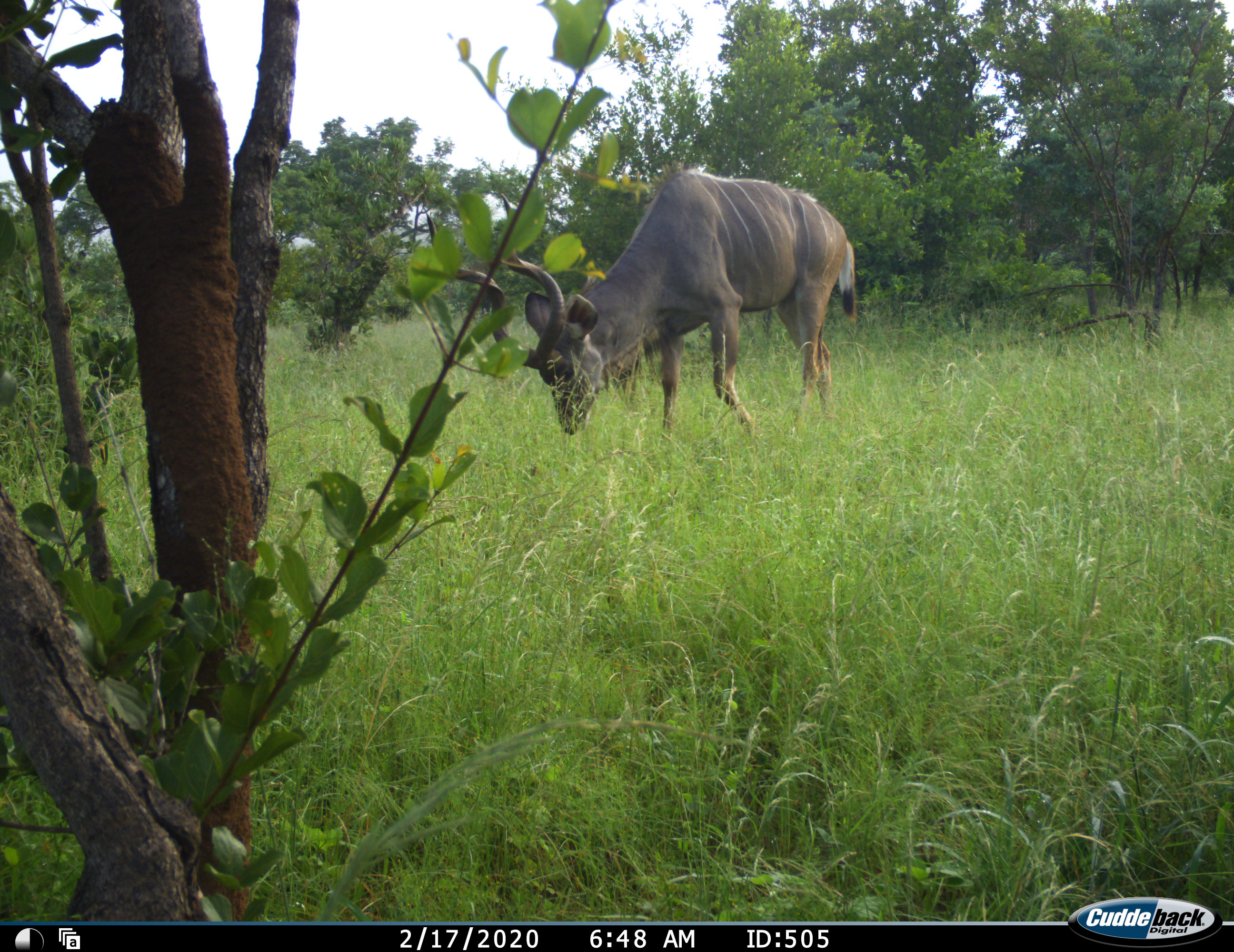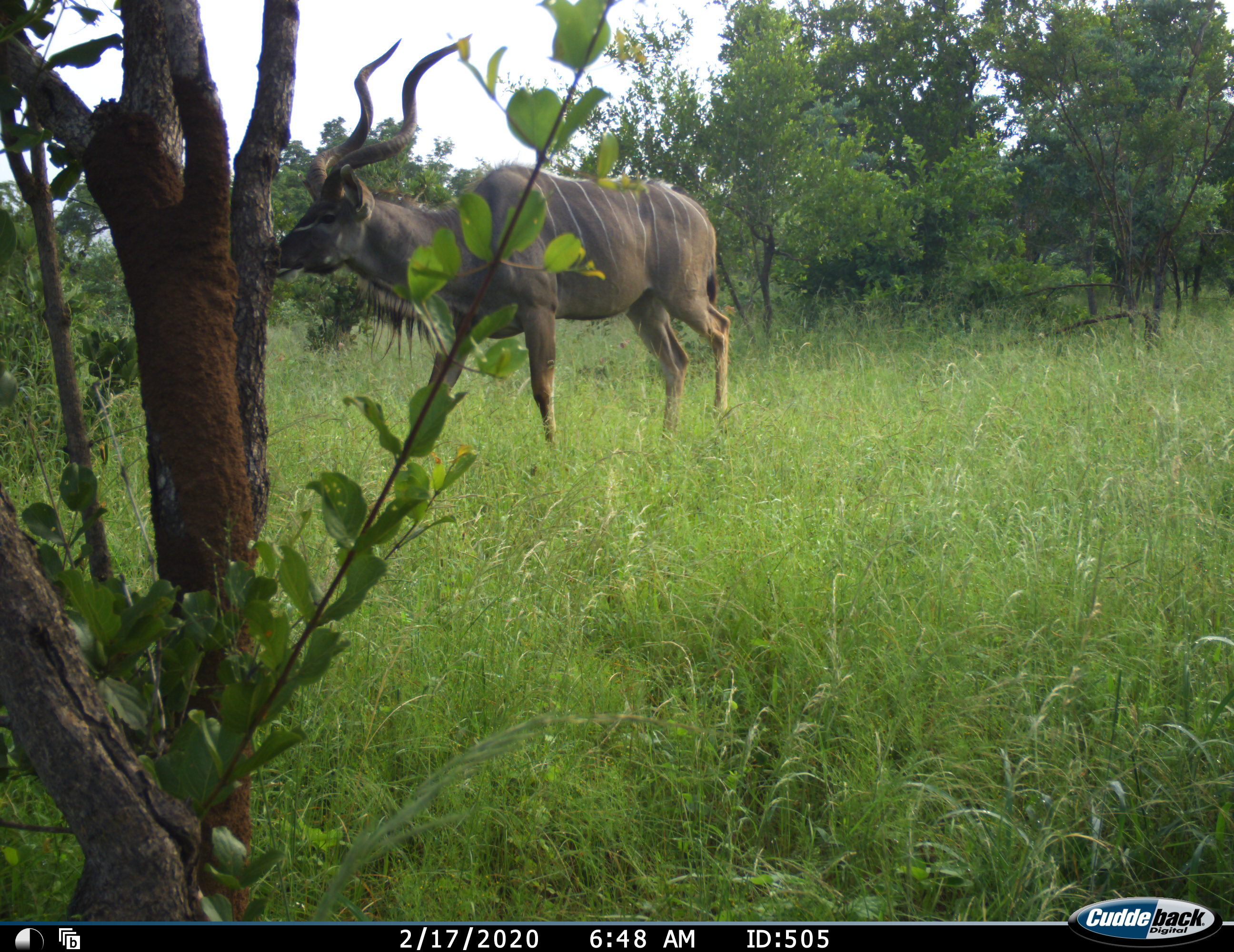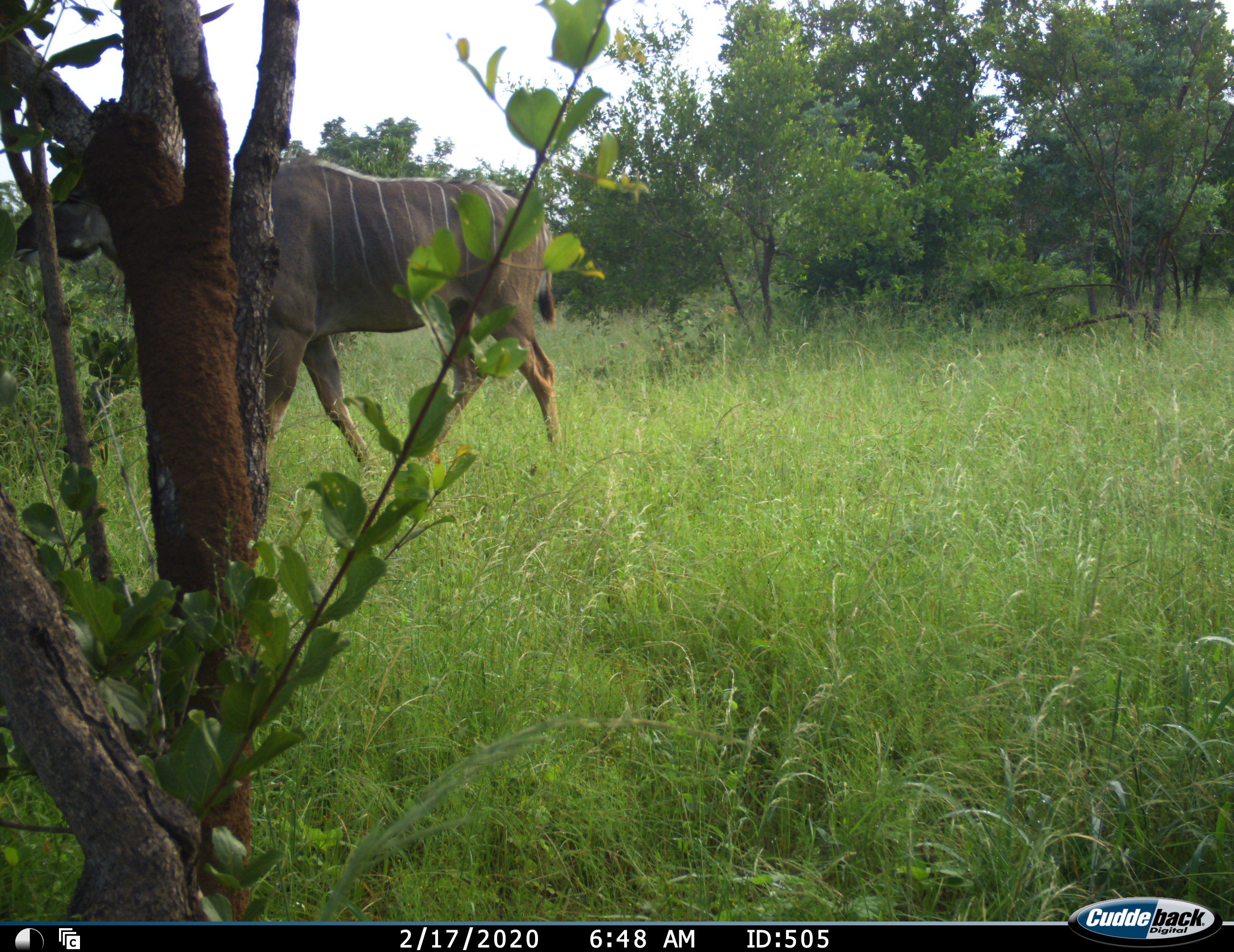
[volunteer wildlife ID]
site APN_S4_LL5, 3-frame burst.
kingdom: Animalia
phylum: Chordata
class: Mammalia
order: Artiodactyla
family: Bovidae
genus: Tragelaphus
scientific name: Tragelaphus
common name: kudu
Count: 1.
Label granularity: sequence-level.